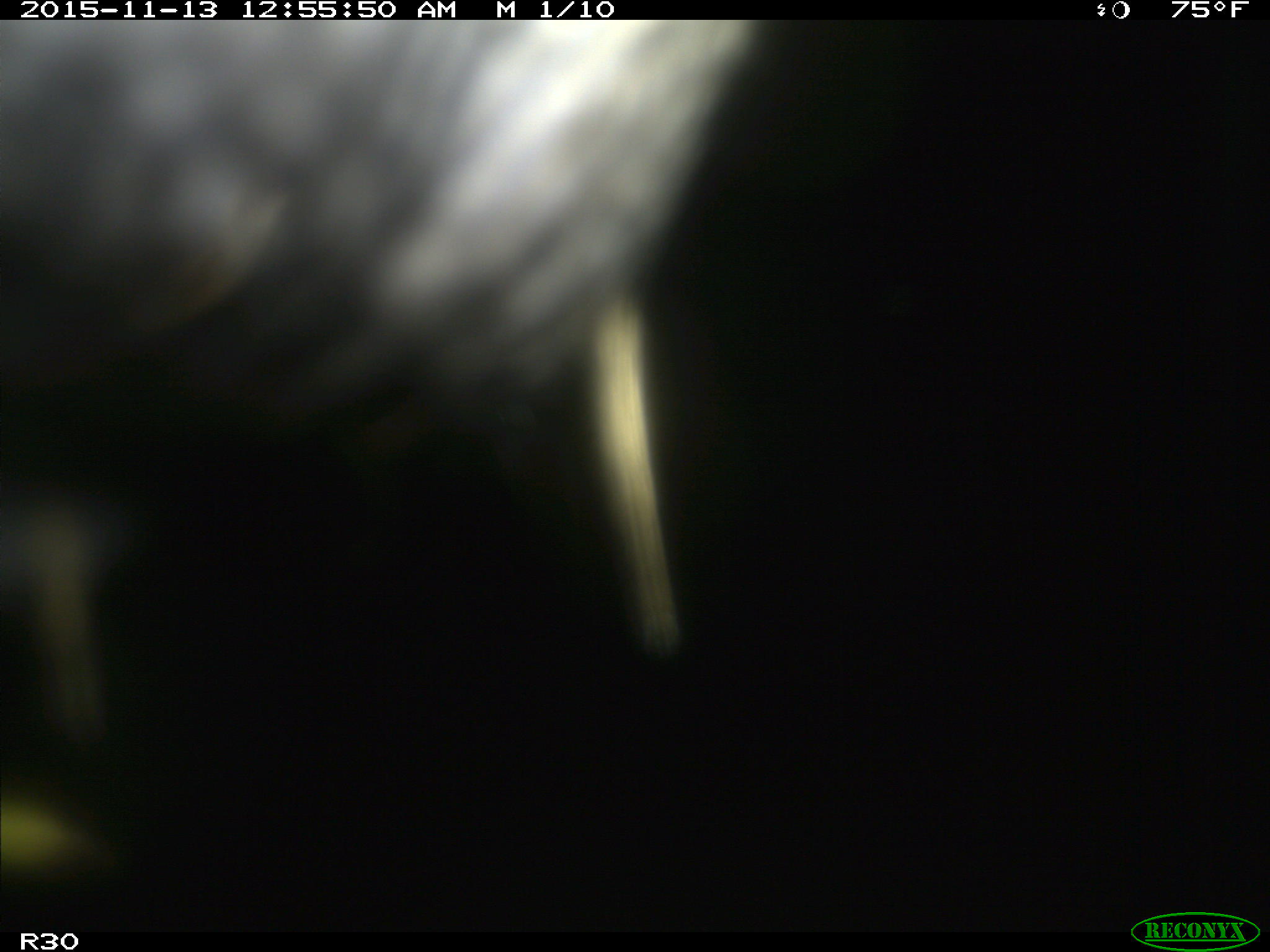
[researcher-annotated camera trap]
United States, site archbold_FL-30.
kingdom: Animalia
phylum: Chordata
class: Mammalia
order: Artiodactyla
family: Bovidae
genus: Bos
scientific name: Bos taurus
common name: domestic cow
Bos taurus (domestic cow).